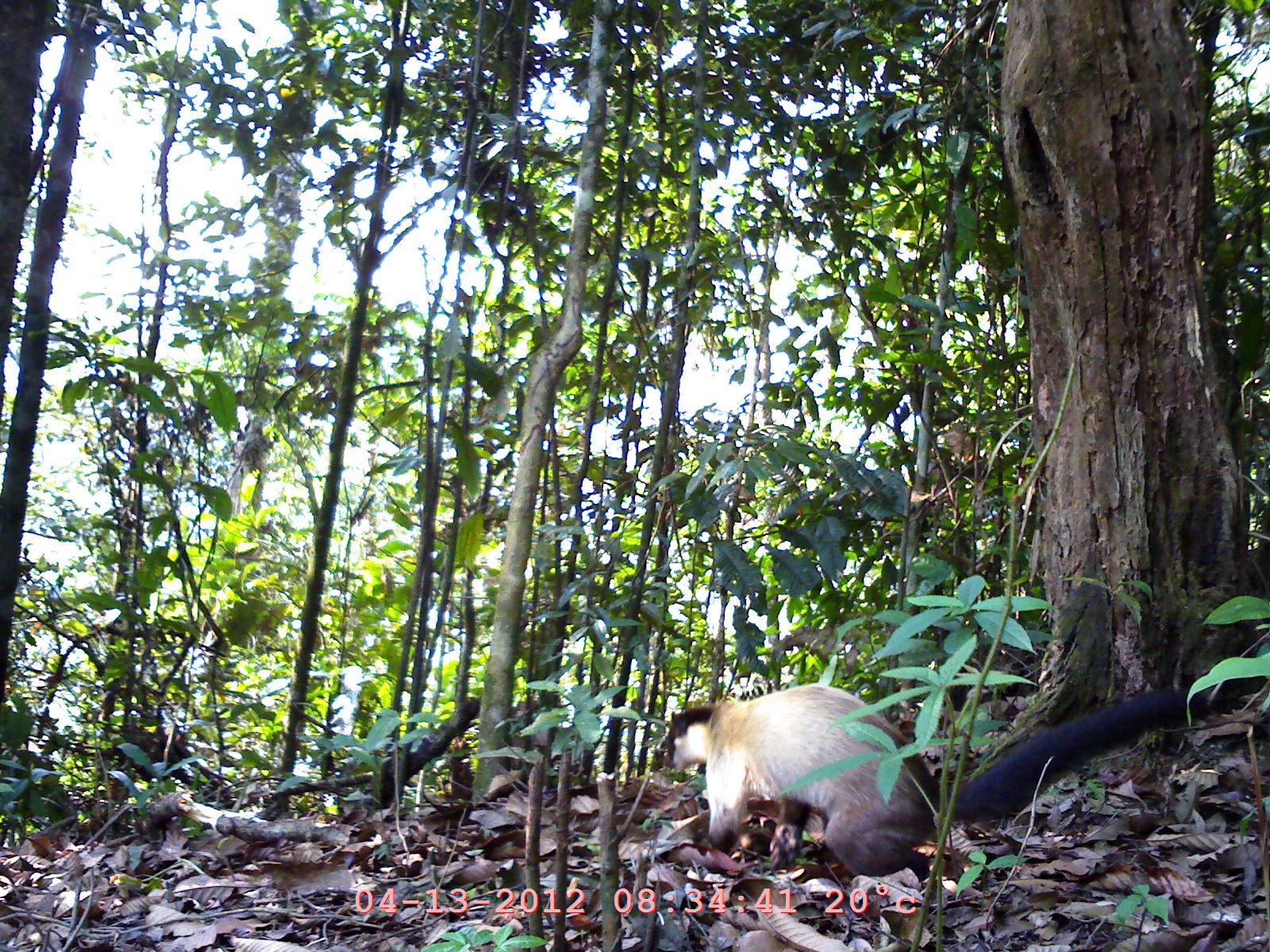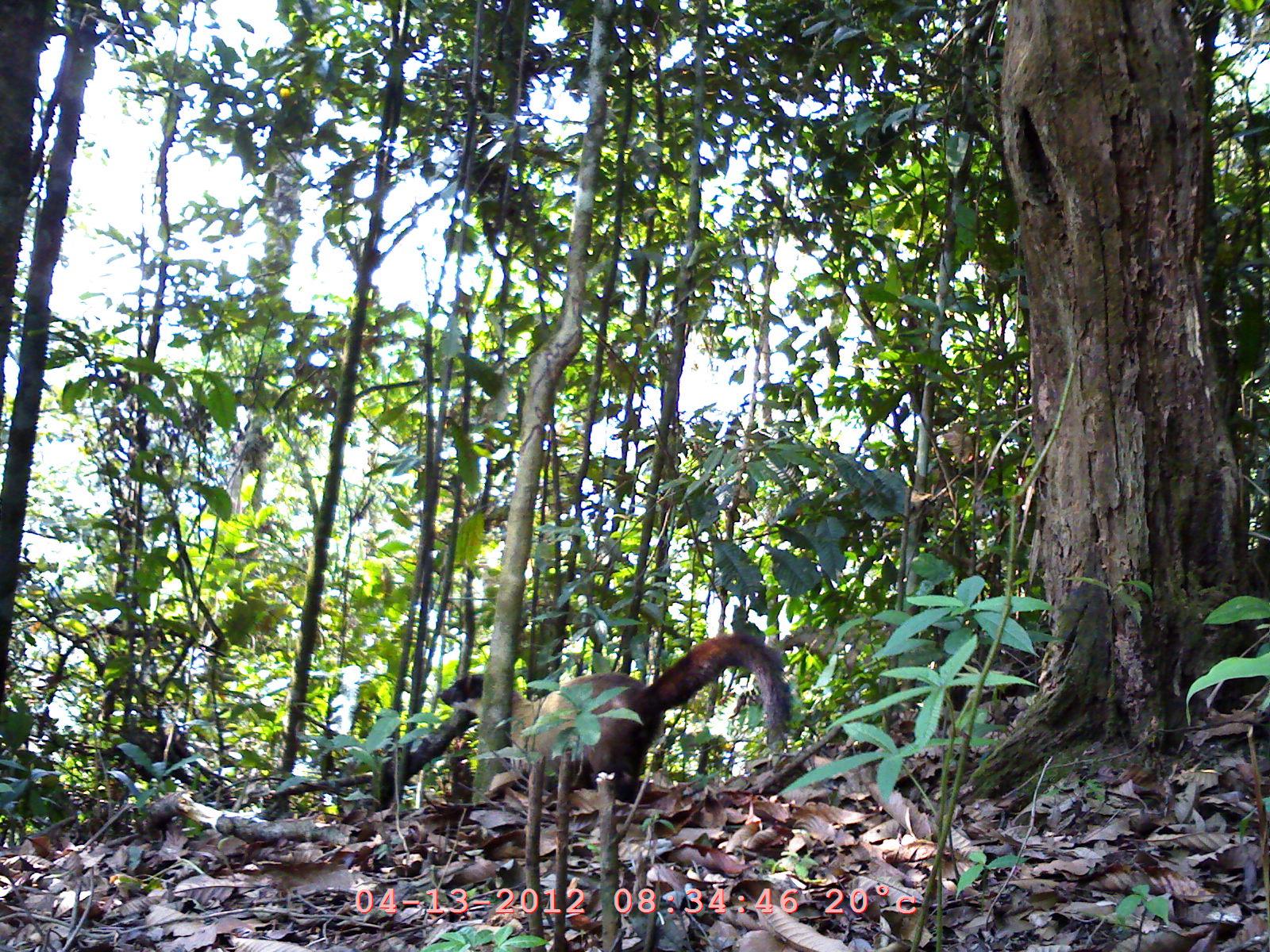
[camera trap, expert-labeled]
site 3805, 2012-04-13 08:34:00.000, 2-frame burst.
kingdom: Animalia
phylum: Chordata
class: Mammalia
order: Carnivora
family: Mustelidae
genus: Martes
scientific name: Martes flavigula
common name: yellow-throated marten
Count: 1.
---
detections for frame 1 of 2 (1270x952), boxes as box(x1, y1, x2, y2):
martes flavigula: box(660, 680, 1241, 948)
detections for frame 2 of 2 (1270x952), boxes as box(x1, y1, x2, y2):
martes flavigula: box(438, 632, 797, 835)